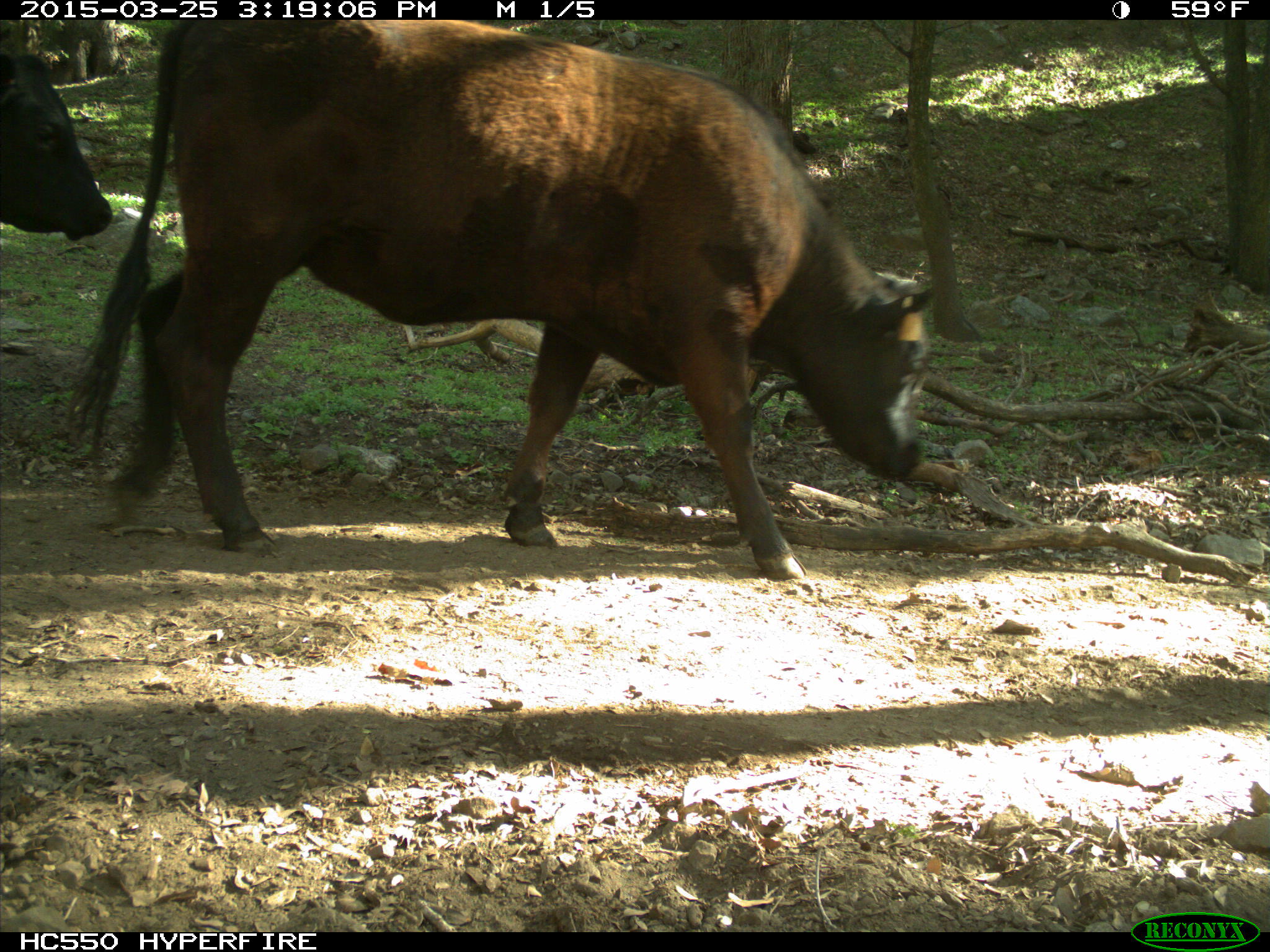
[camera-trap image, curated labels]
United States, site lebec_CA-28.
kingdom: Animalia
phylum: Chordata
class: Mammalia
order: Artiodactyla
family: Bovidae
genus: Bos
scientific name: Bos taurus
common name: domestic cow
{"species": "Bos taurus (domestic cow)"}